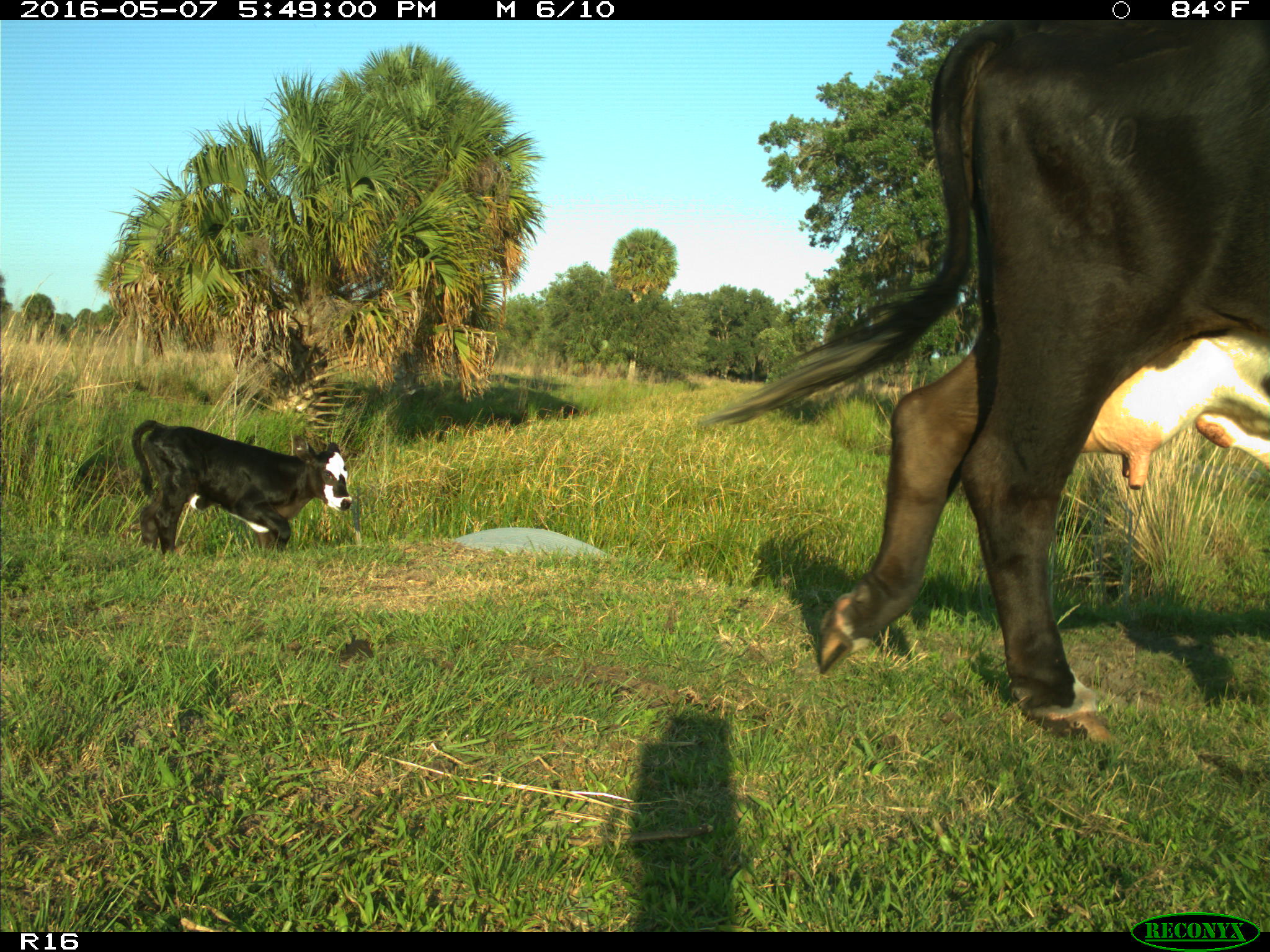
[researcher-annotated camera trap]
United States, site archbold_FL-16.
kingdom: Animalia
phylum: Chordata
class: Mammalia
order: Artiodactyla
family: Bovidae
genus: Bos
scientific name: Bos taurus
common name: domestic cow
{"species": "Bos taurus (domestic cow)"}